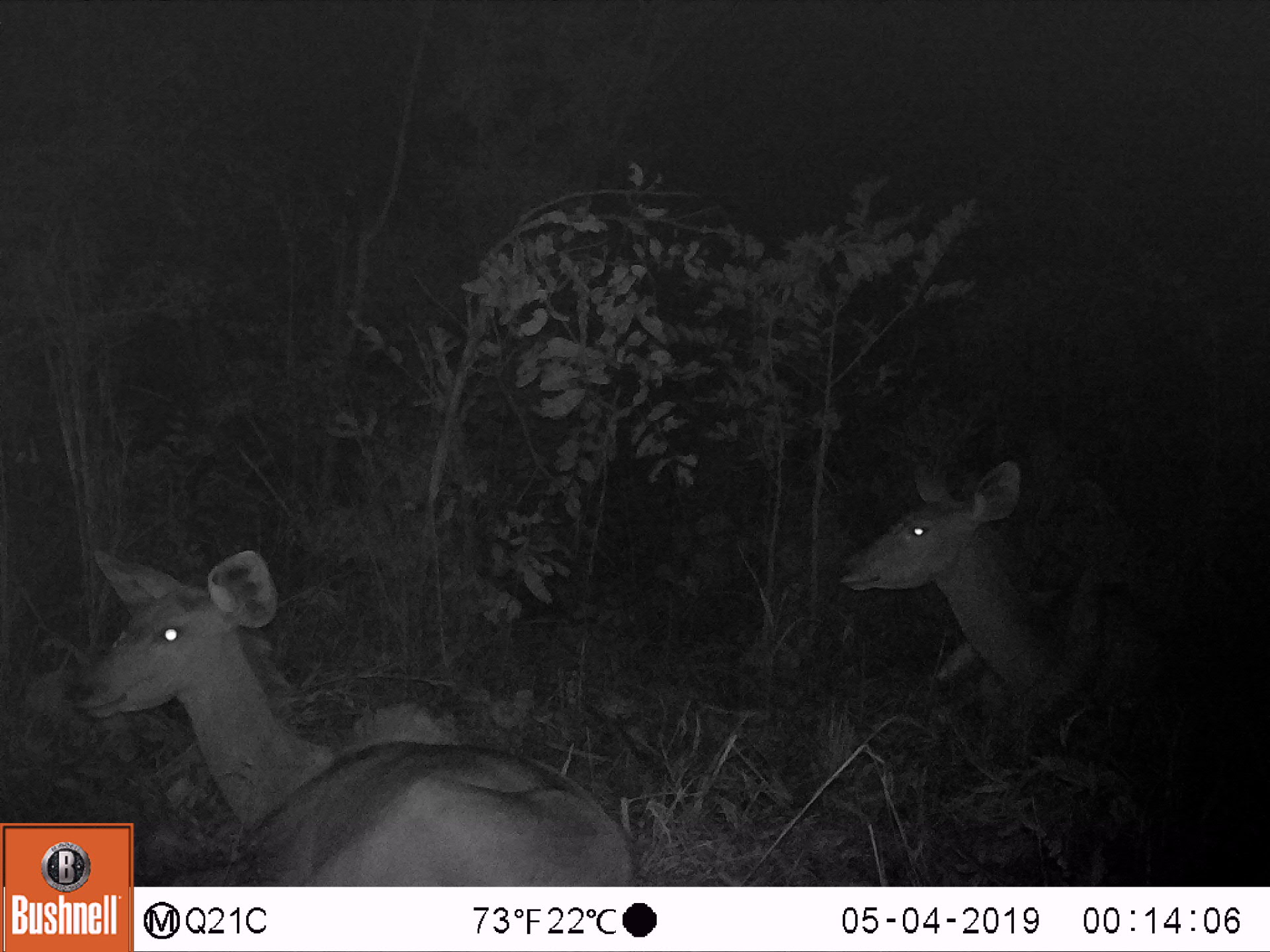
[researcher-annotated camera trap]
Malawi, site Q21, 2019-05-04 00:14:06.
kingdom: Animalia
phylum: Chordata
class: Mammalia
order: Artiodactyla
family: Bovidae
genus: Tragelaphus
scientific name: Tragelaphus strepsiceros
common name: greater kudu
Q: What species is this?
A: Greater kudu (Tragelaphus strepsiceros).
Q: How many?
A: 1.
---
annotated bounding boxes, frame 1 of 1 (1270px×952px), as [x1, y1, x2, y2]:
greater kudu: [66, 544, 629, 820]